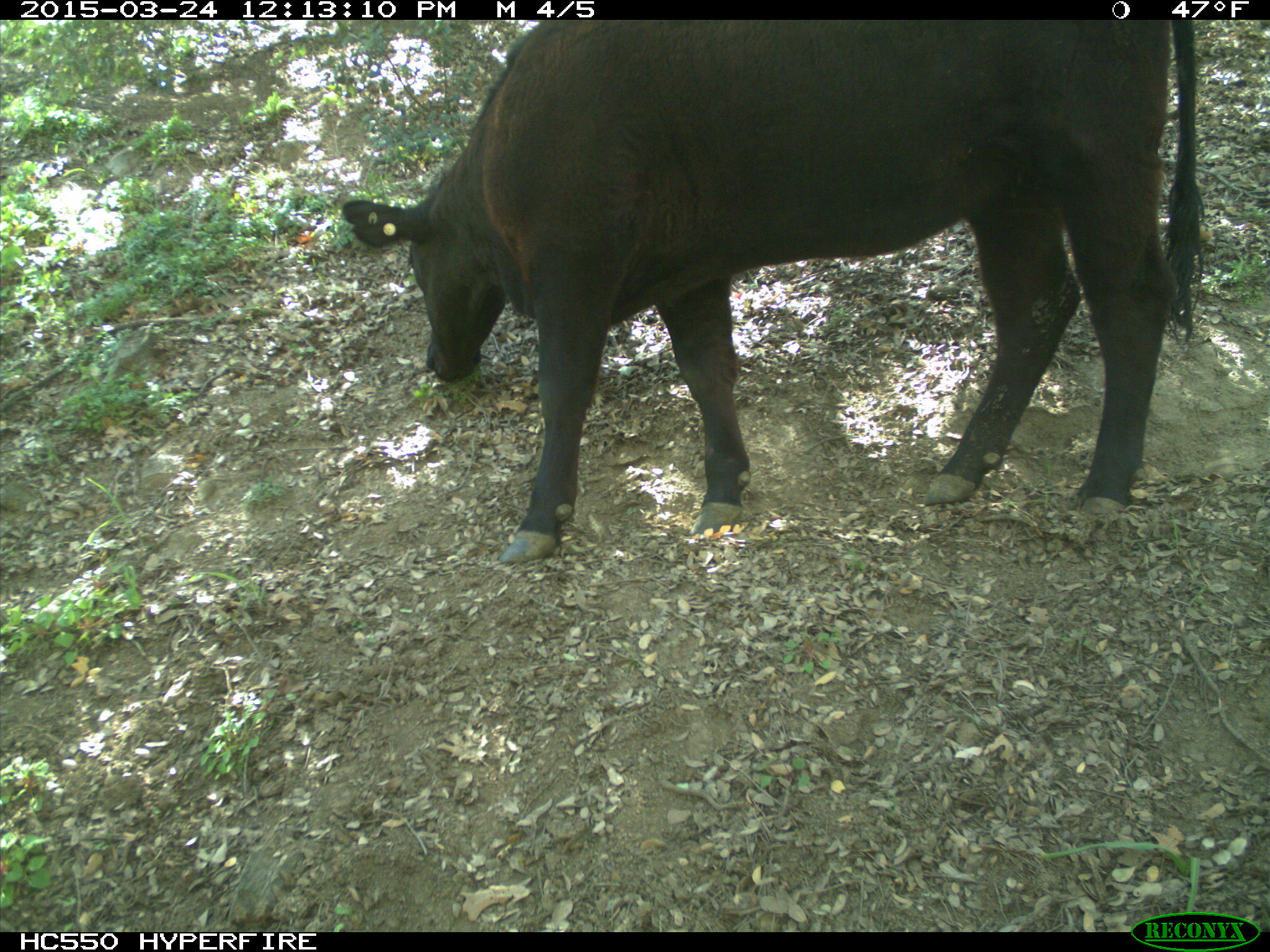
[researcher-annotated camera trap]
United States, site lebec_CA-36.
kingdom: Animalia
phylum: Chordata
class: Mammalia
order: Artiodactyla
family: Bovidae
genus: Bos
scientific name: Bos taurus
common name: domestic cow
Bos taurus (domestic cow).